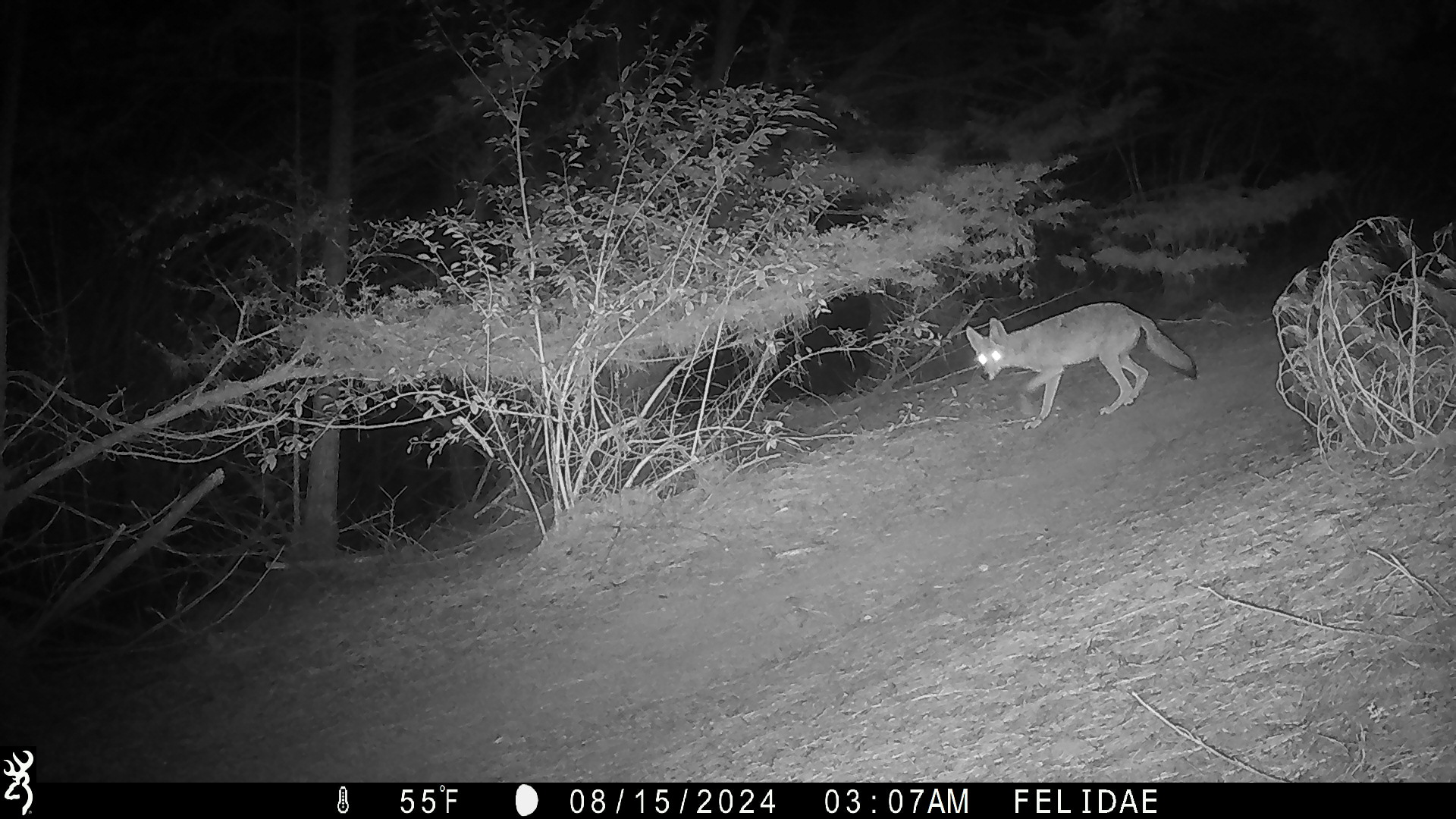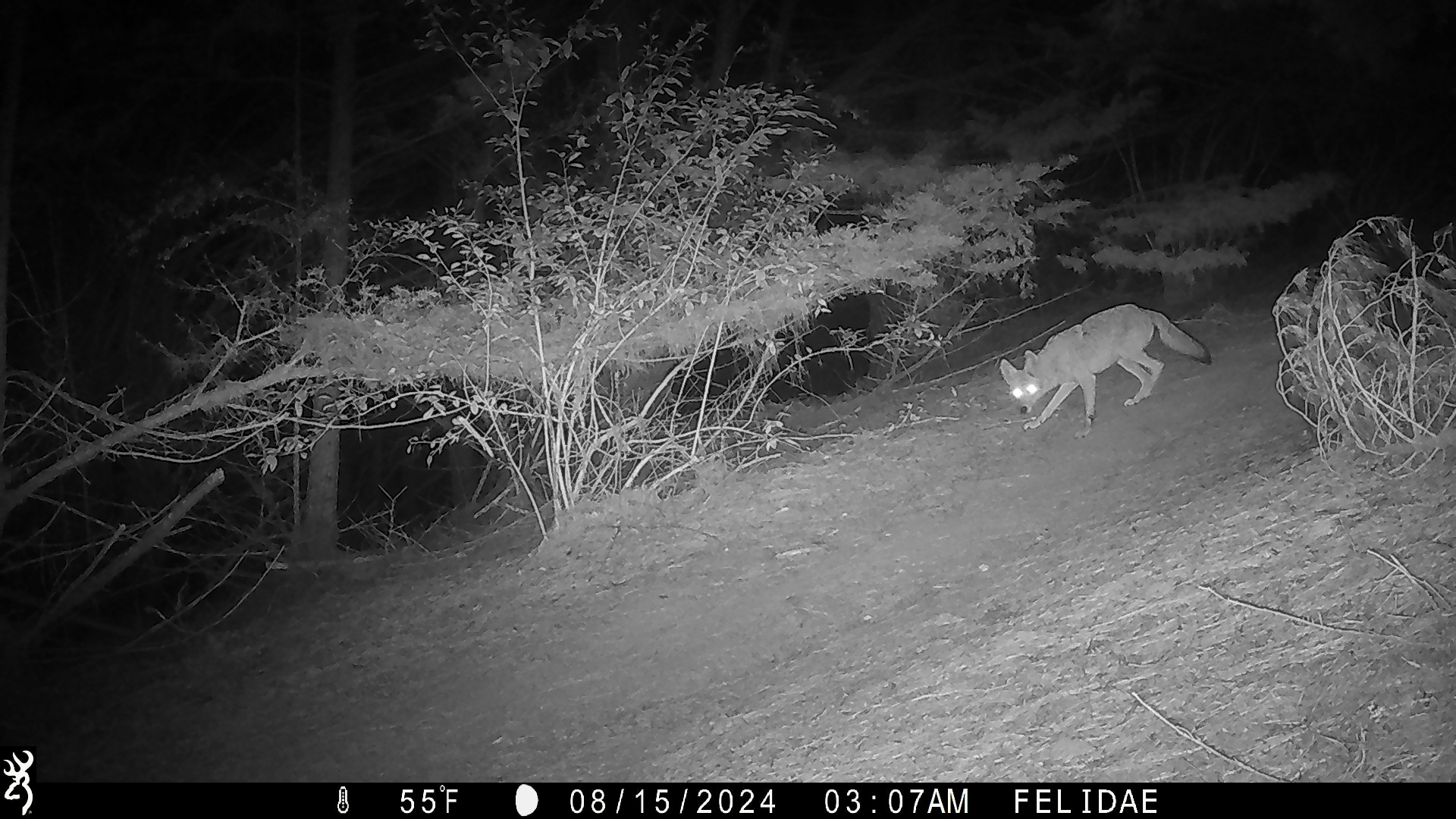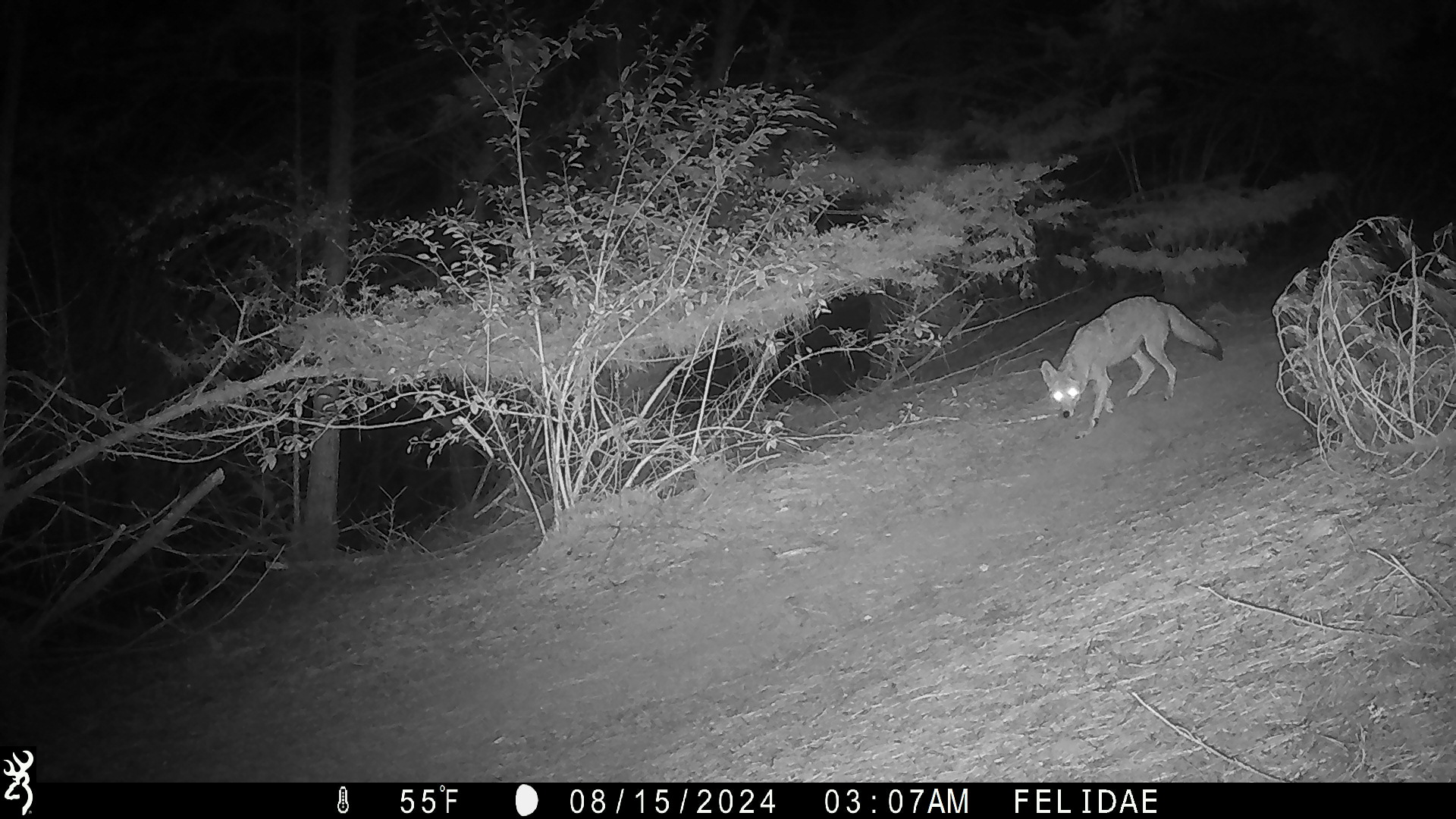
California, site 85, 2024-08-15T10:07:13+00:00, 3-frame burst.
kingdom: Animalia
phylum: Chordata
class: Mammalia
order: Carnivora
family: Canidae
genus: Canis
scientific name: Canis latrans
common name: coyote